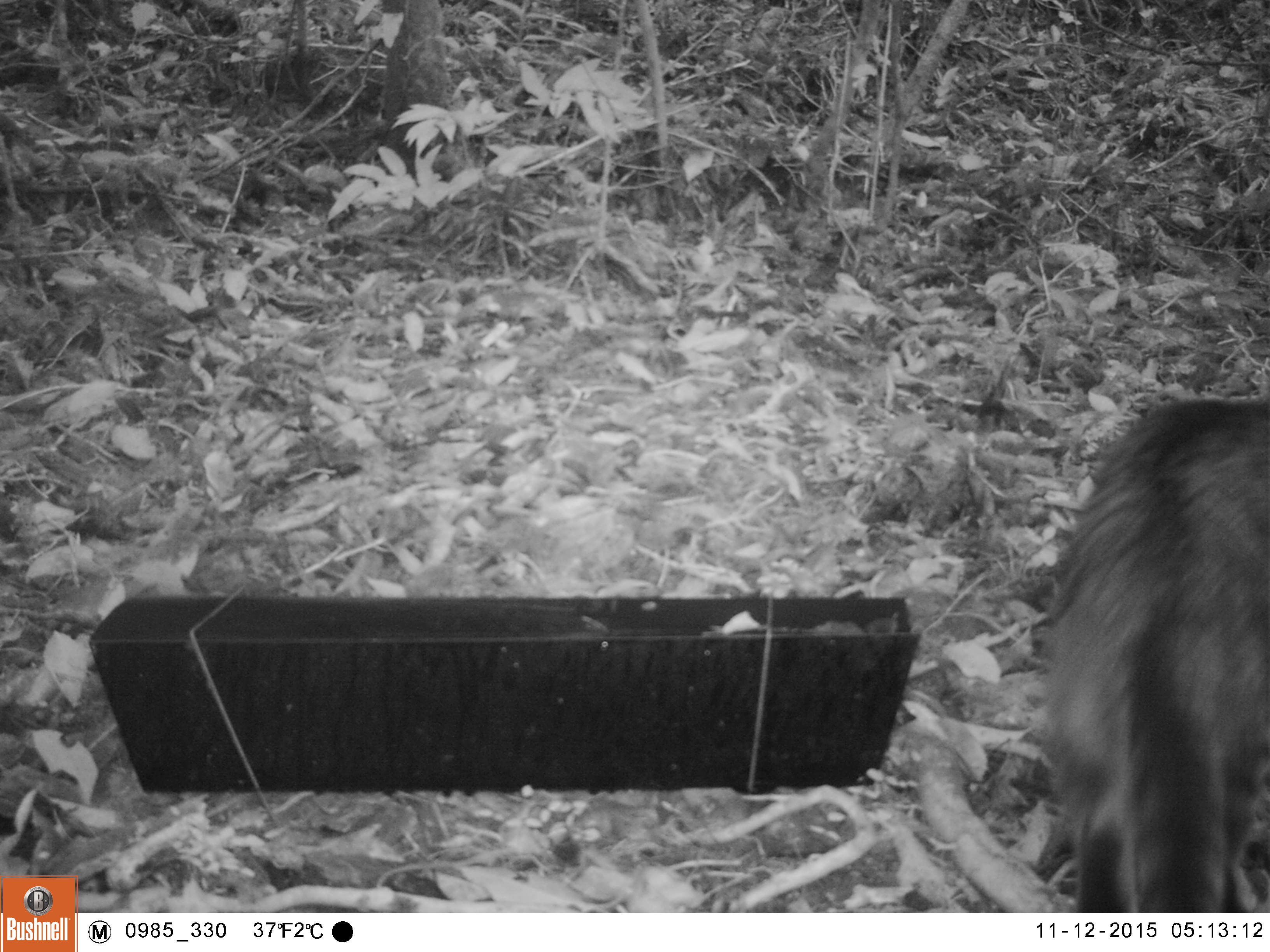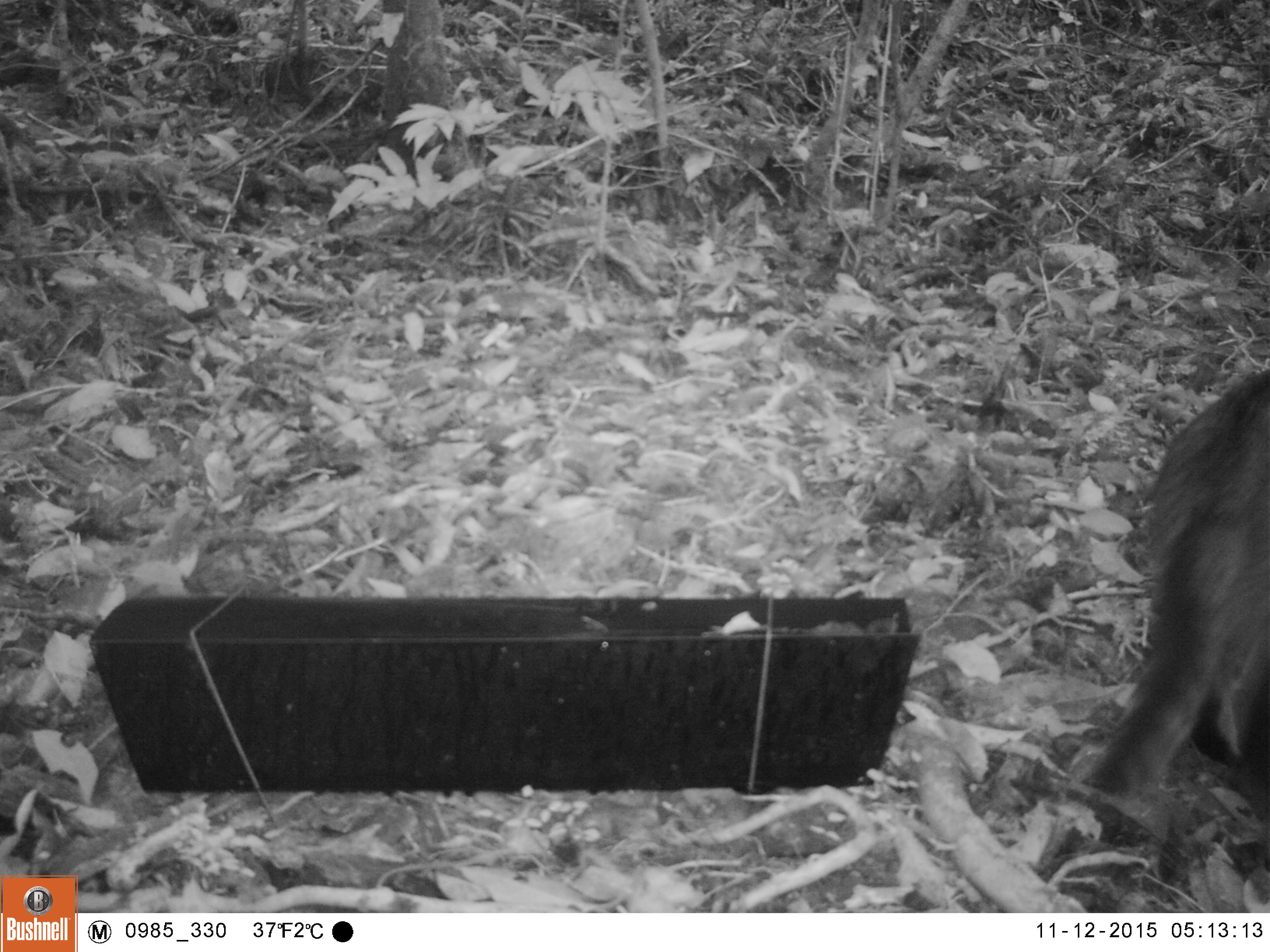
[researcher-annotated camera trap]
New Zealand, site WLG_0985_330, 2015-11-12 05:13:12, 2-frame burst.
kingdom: Animalia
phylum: Chordata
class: Mammalia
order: Carnivora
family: Felidae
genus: Felis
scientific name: Felis catus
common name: domestic cat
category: cat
Cat (domestic cat) (Felis catus).